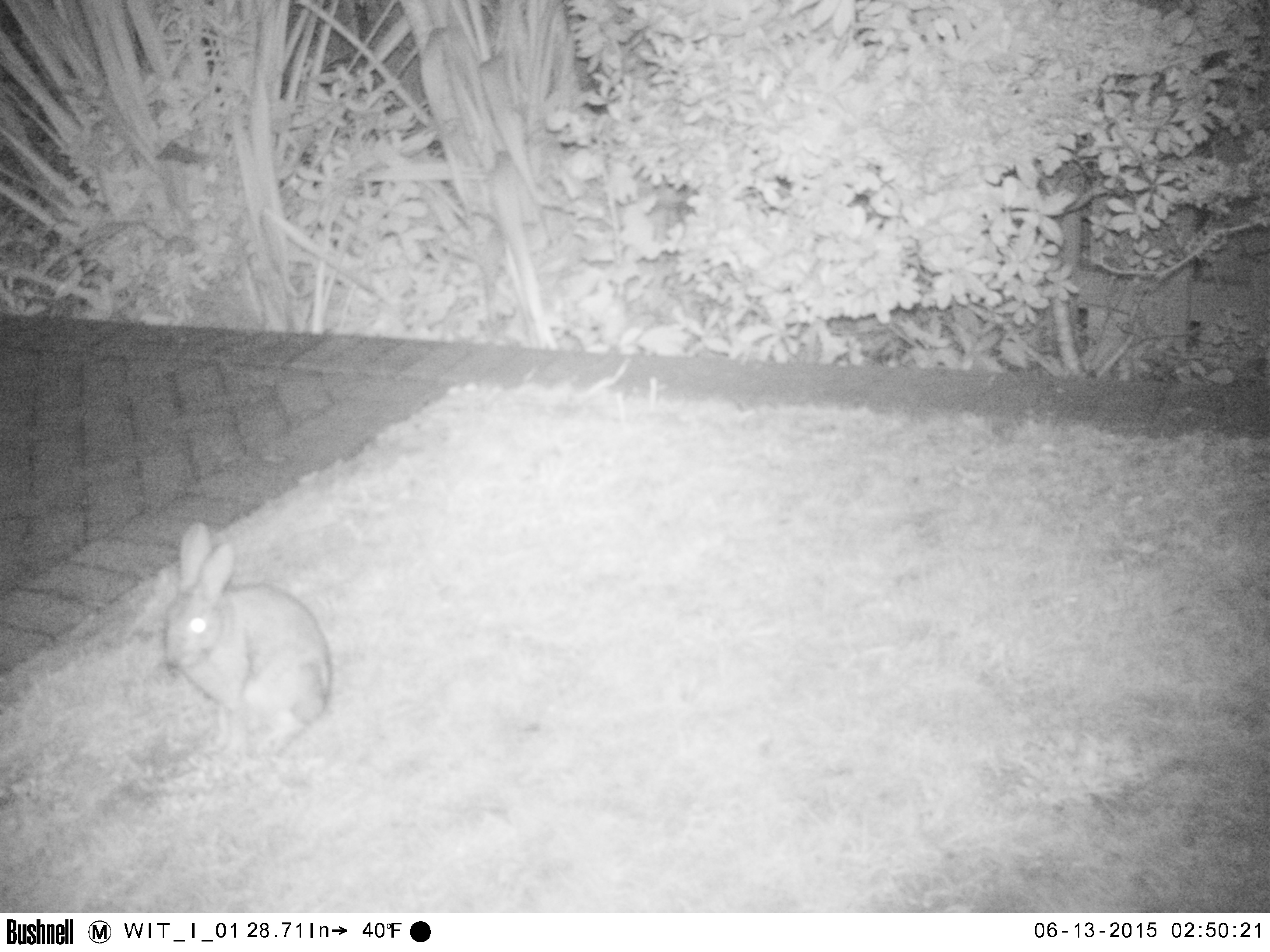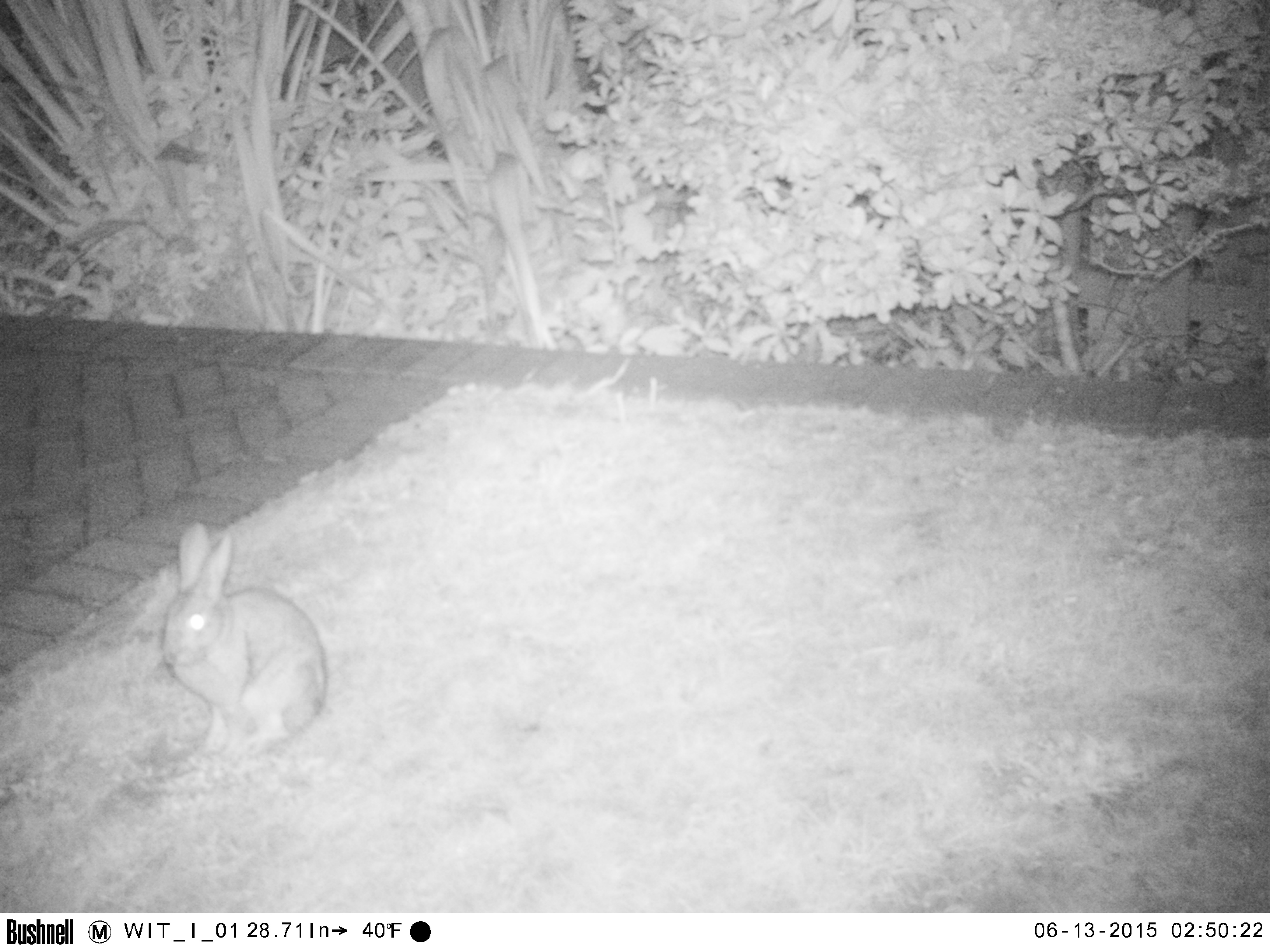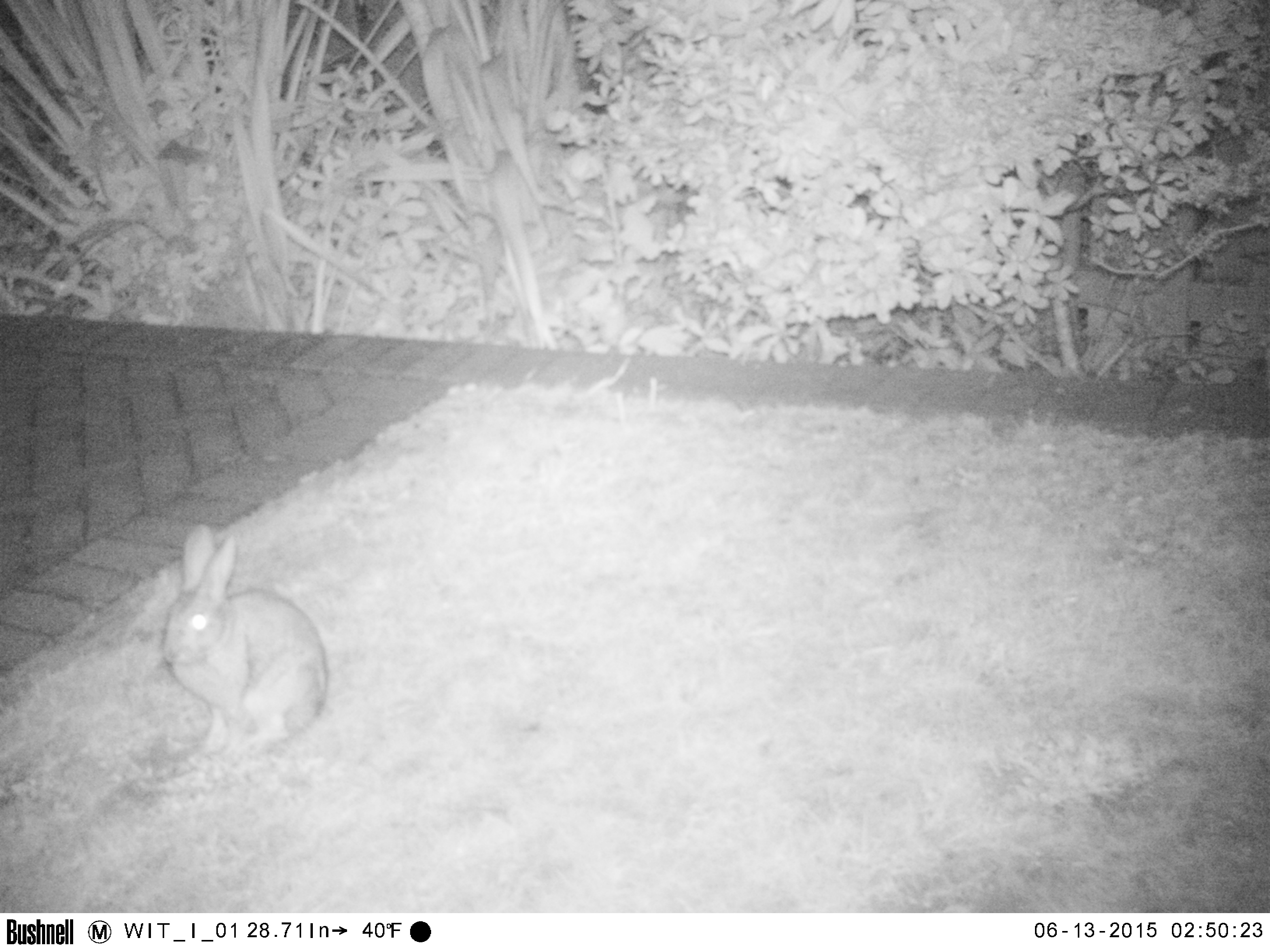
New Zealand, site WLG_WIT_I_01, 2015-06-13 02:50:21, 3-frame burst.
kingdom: Animalia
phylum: Chordata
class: Mammalia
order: Lagomorpha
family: Leporidae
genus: Oryctolagus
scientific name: Oryctolagus cuniculus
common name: european rabbit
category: rabbit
Rabbit (european rabbit) (Oryctolagus cuniculus).